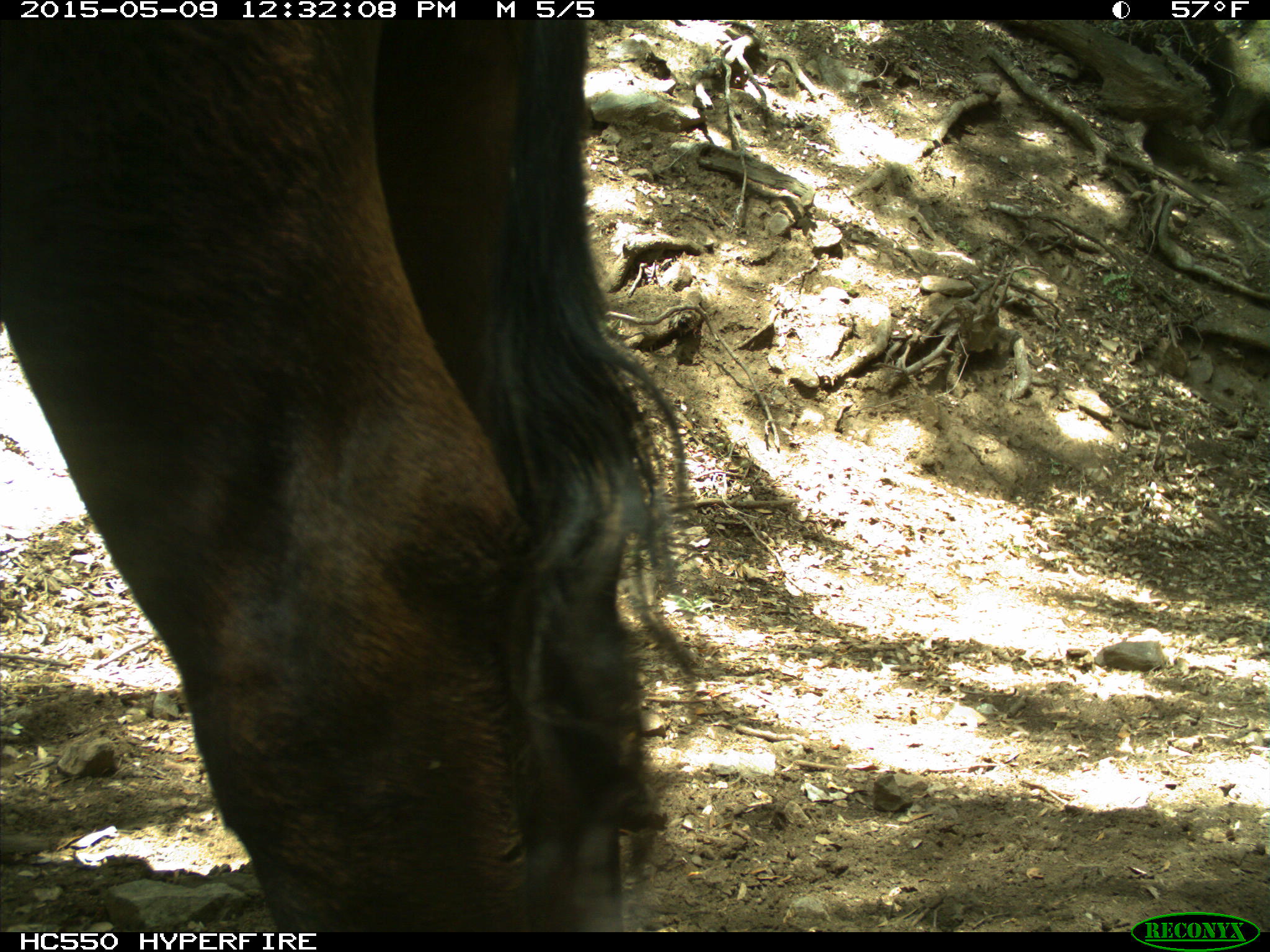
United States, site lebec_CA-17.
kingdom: Animalia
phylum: Chordata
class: Mammalia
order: Artiodactyla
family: Bovidae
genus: Bos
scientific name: Bos taurus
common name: domestic cow